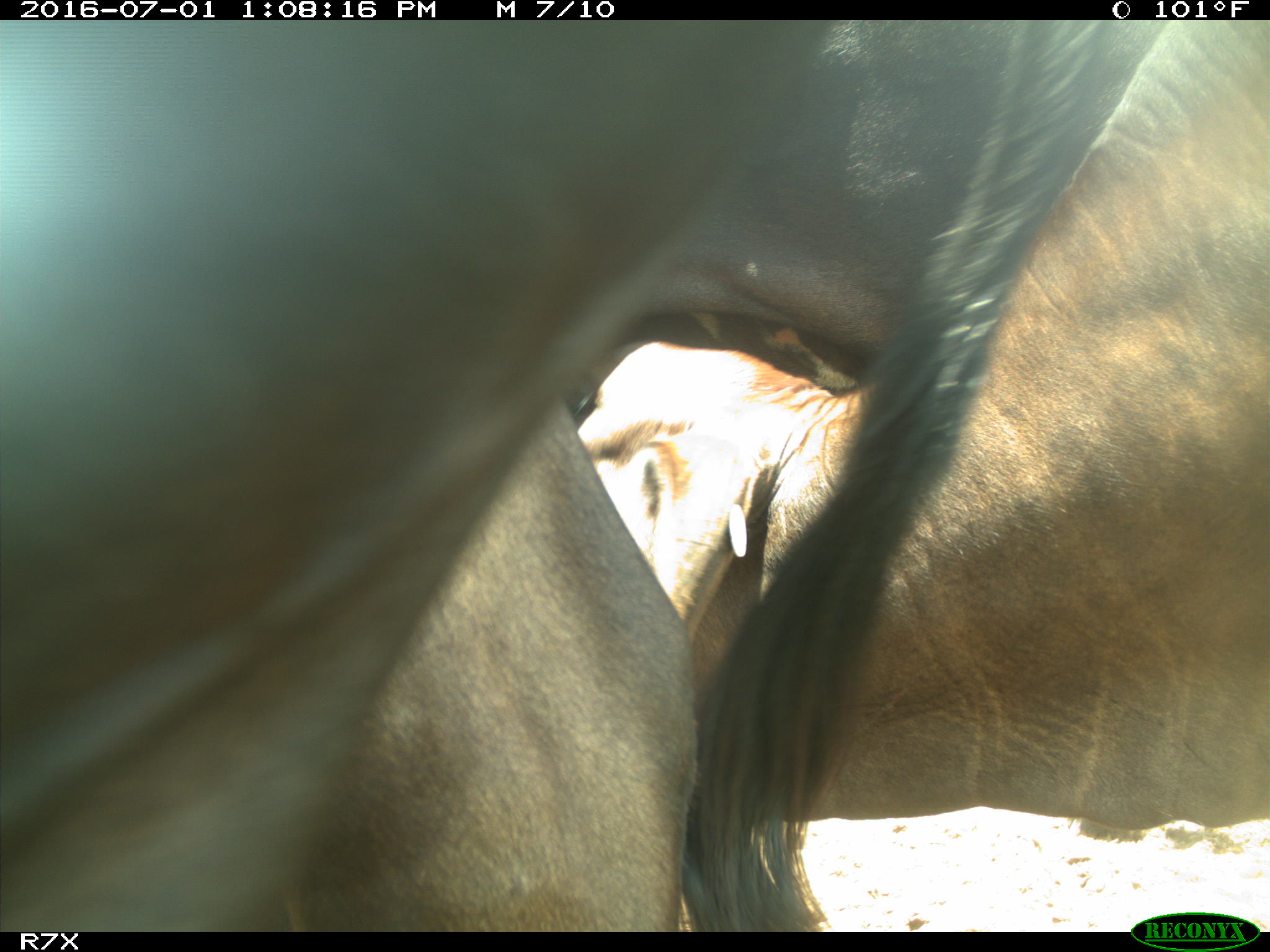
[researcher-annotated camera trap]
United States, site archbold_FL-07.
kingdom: Animalia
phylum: Chordata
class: Mammalia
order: Artiodactyla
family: Bovidae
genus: Bos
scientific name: Bos taurus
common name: domestic cow